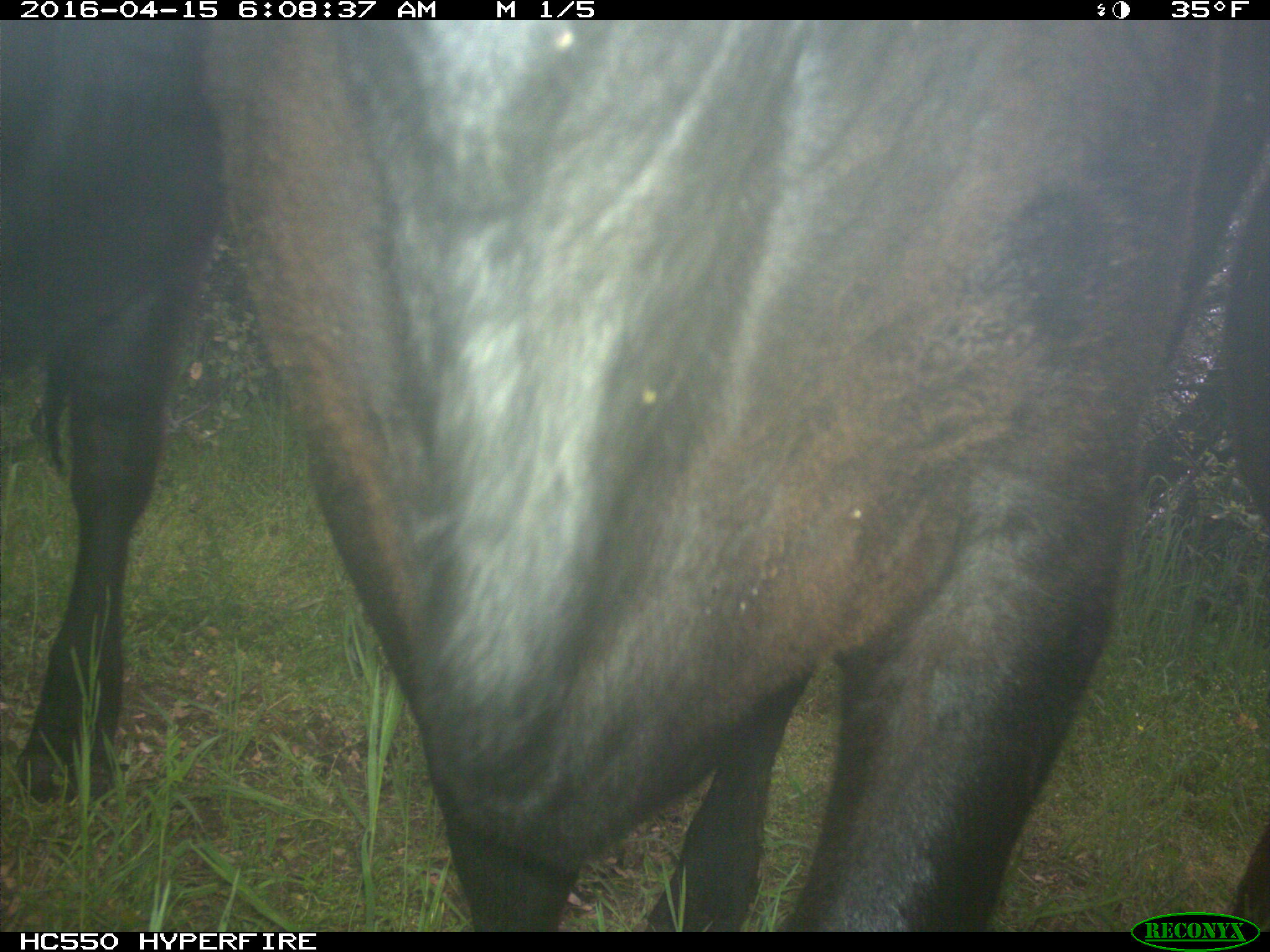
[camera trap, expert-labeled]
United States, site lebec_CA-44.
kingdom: Animalia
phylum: Chordata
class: Mammalia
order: Artiodactyla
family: Bovidae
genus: Bos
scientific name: Bos taurus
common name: domestic cow